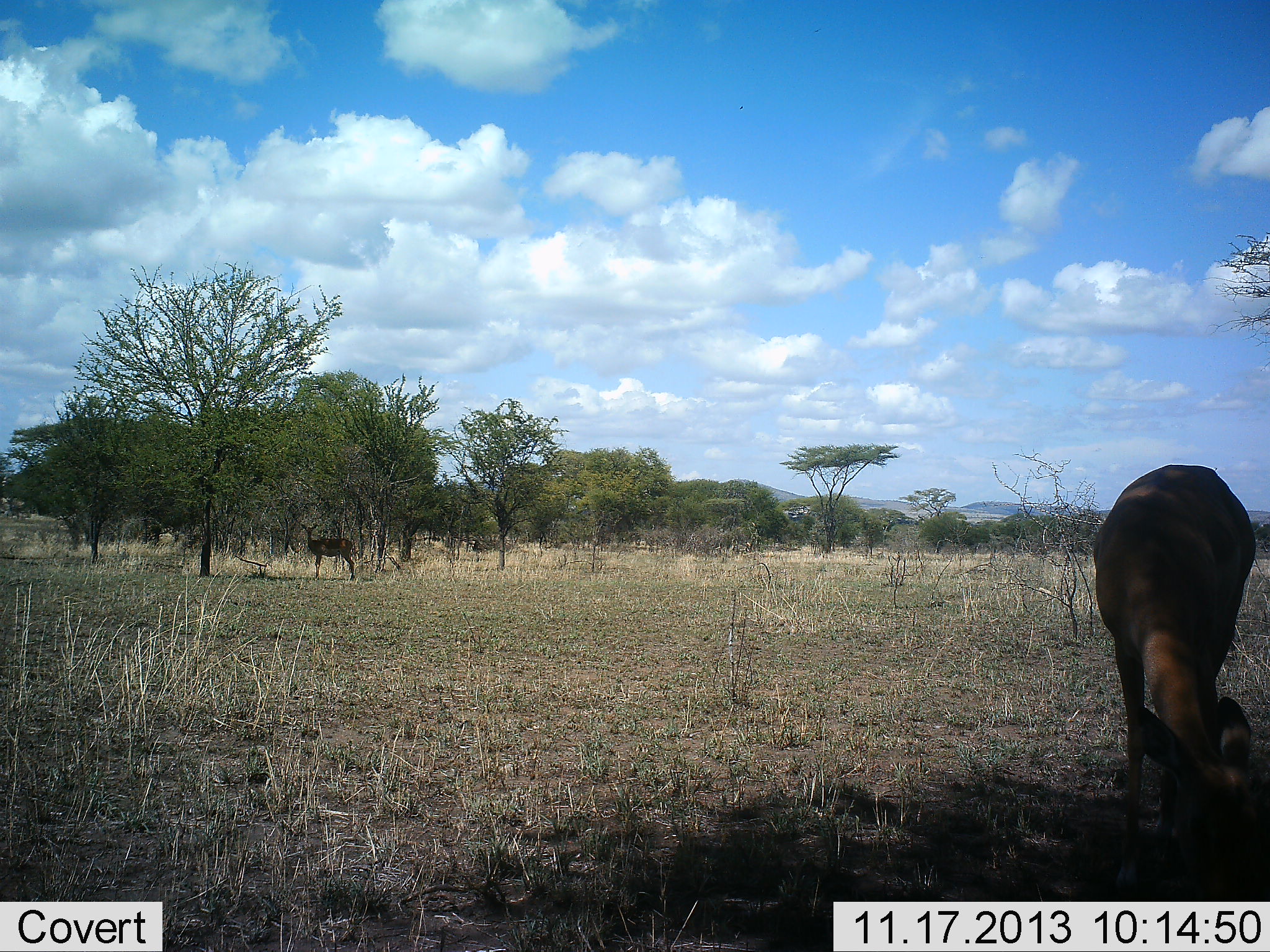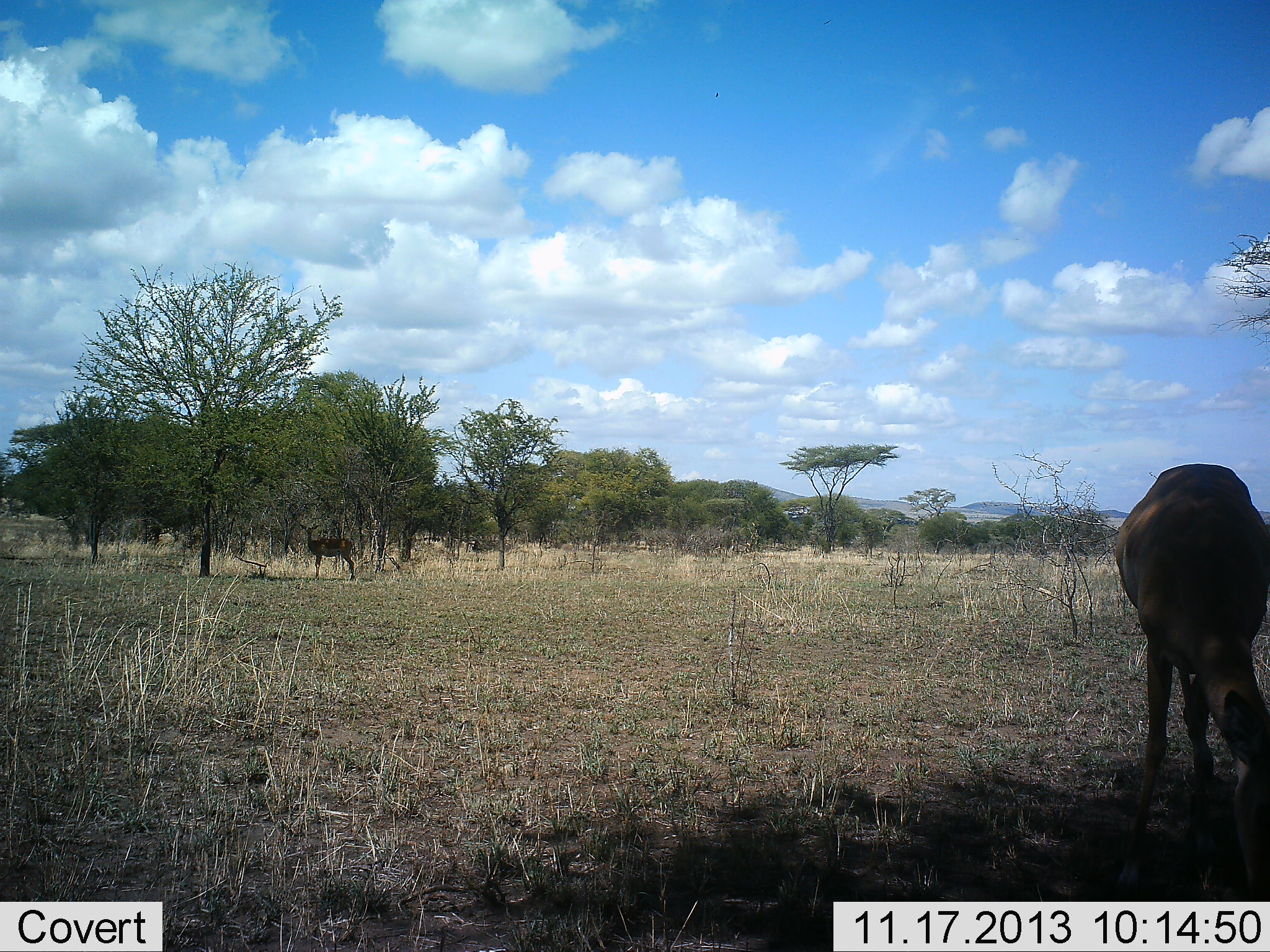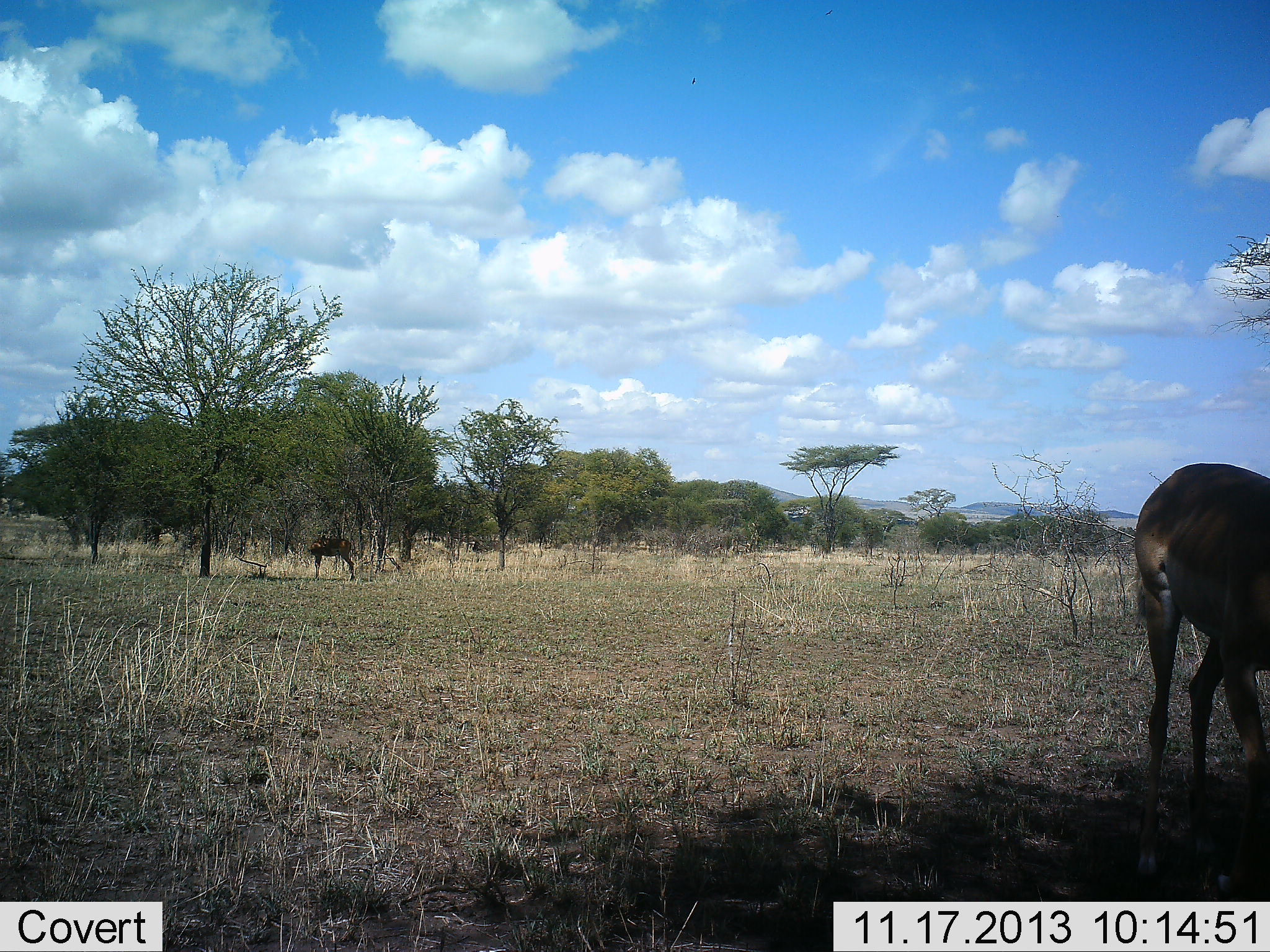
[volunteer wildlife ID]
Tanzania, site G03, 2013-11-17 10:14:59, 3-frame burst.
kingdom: Animalia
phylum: Chordata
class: Mammalia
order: Artiodactyla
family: Bovidae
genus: Nanger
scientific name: Nanger granti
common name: grant's gazelle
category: gazellegrants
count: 2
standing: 100%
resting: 0%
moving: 0%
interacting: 0%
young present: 0%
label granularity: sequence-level